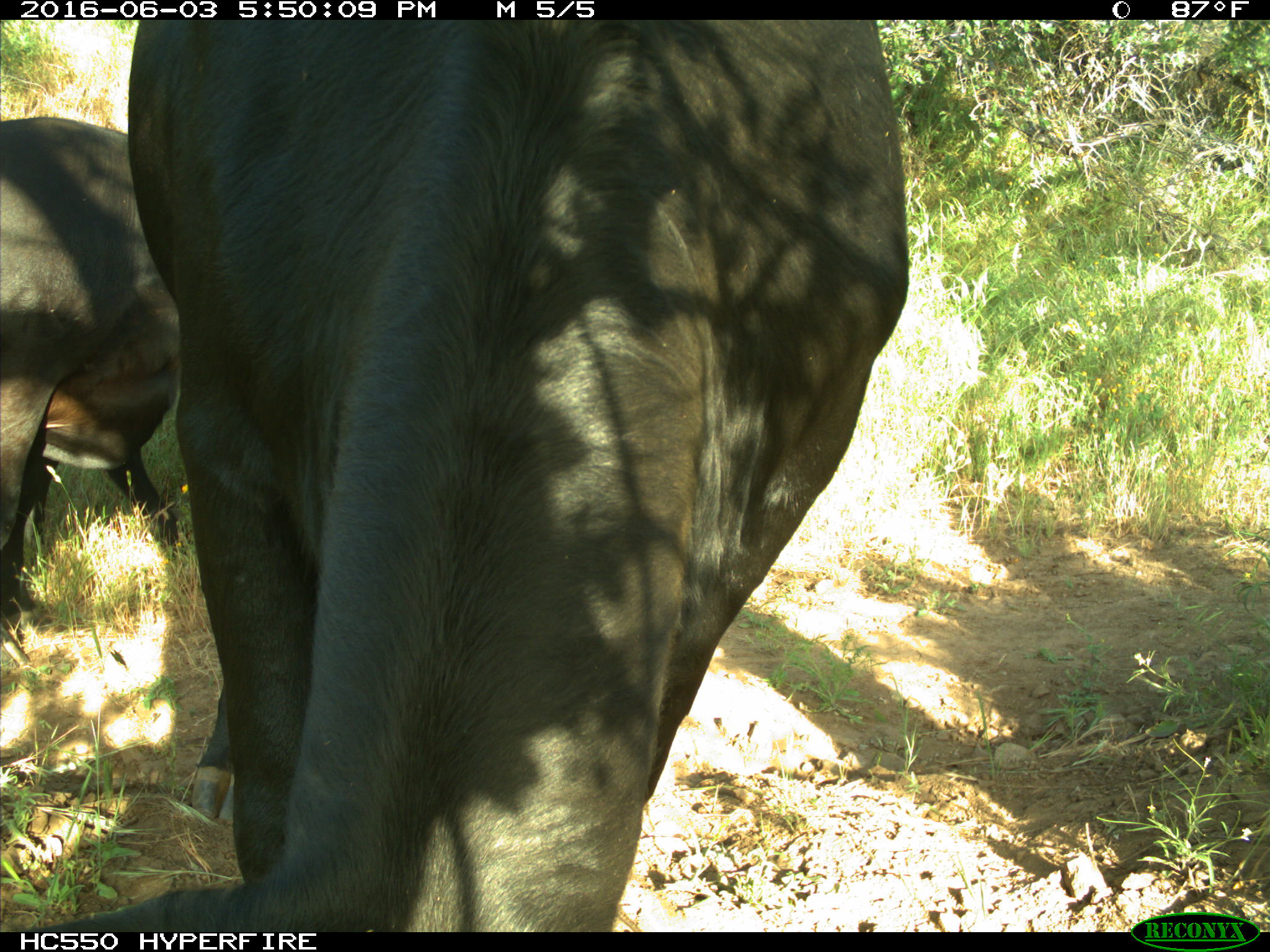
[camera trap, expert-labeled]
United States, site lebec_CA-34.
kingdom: Animalia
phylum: Chordata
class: Mammalia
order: Artiodactyla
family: Bovidae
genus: Bos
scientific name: Bos taurus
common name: domestic cow